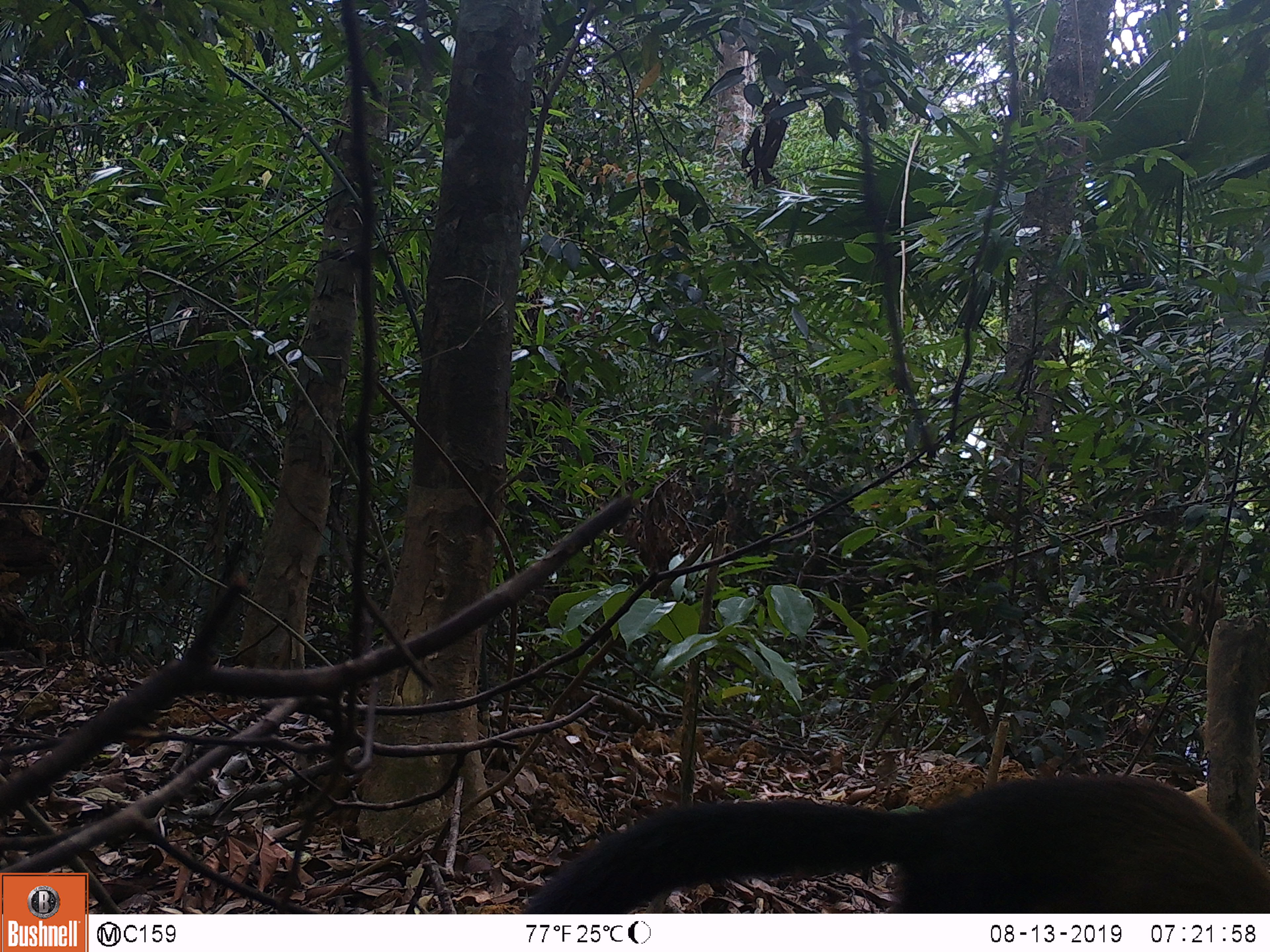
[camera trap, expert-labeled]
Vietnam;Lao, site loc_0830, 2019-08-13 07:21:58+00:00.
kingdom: Animalia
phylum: Chordata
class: Mammalia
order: Carnivora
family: Mustelidae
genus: Martes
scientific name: Martes flavigula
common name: yellow-throated marten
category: yellow throated marten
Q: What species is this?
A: Yellow throated marten (yellow-throated marten) (Martes flavigula).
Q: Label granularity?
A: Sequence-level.